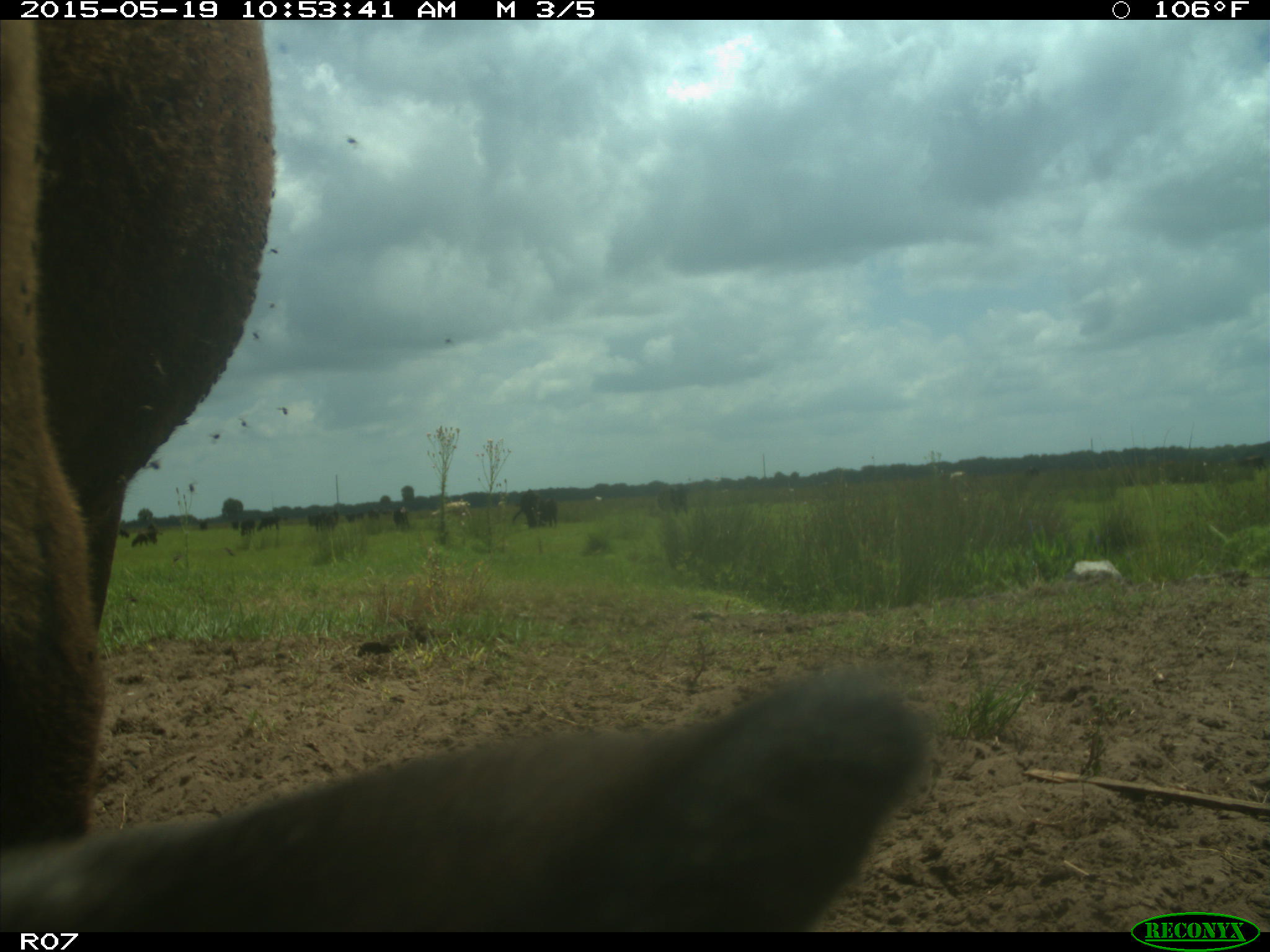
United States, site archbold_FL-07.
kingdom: Animalia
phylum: Chordata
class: Mammalia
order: Artiodactyla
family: Bovidae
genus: Bos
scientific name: Bos taurus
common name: domestic cow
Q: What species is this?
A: Bos taurus (domestic cow).